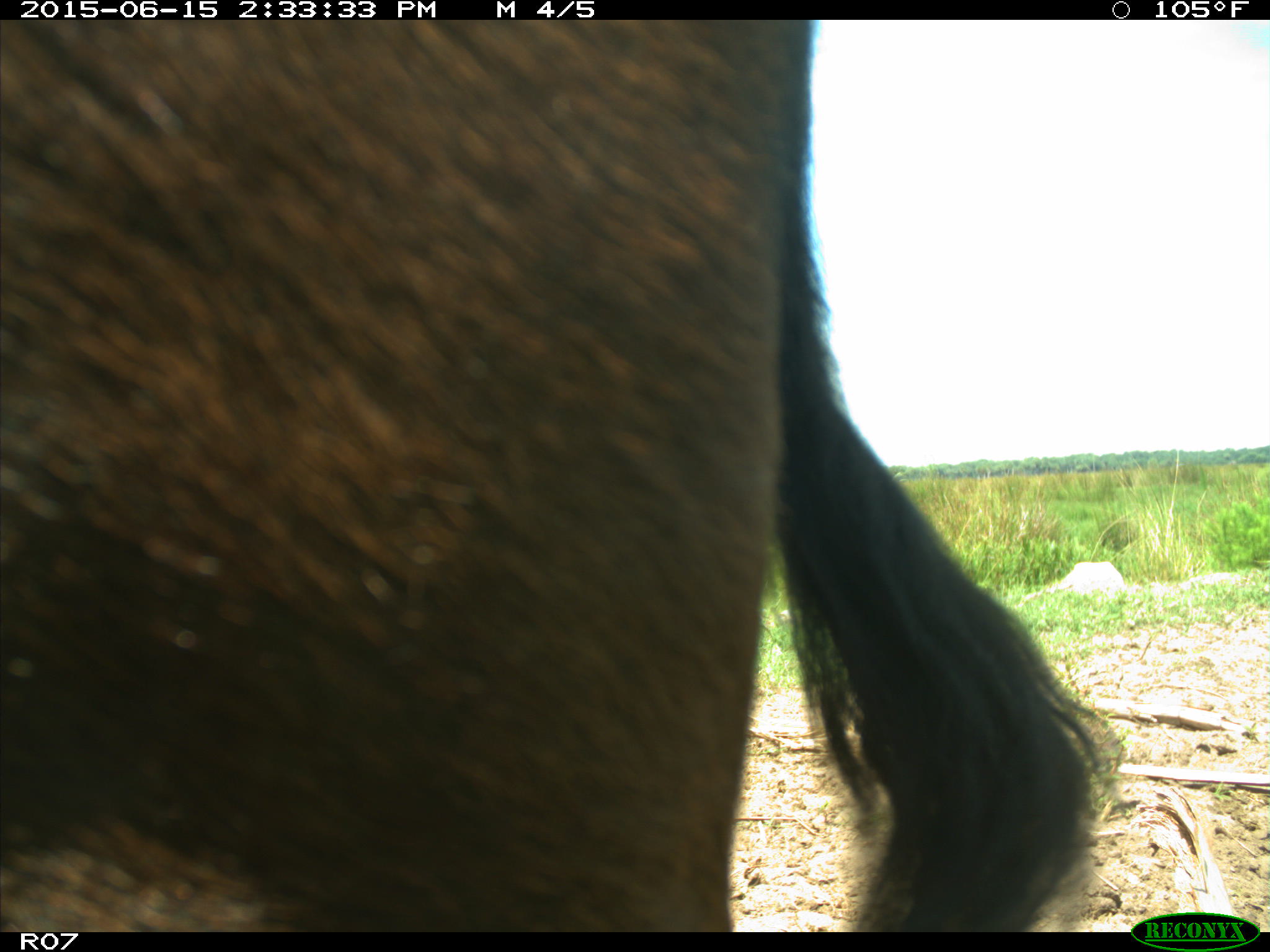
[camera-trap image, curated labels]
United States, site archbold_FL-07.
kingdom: Animalia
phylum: Chordata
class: Mammalia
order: Artiodactyla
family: Bovidae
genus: Bos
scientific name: Bos taurus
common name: domestic cow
Bos taurus (domestic cow).